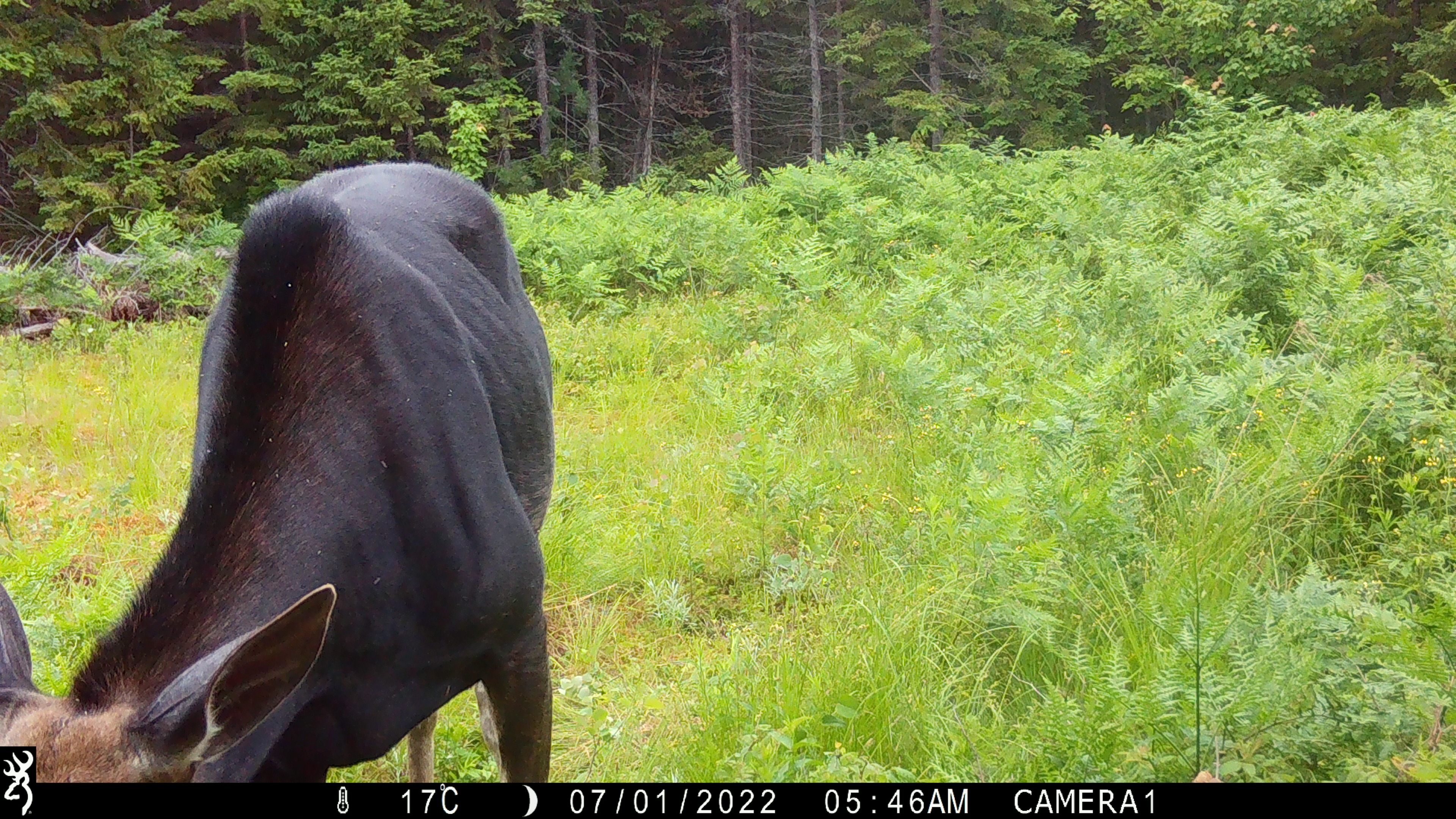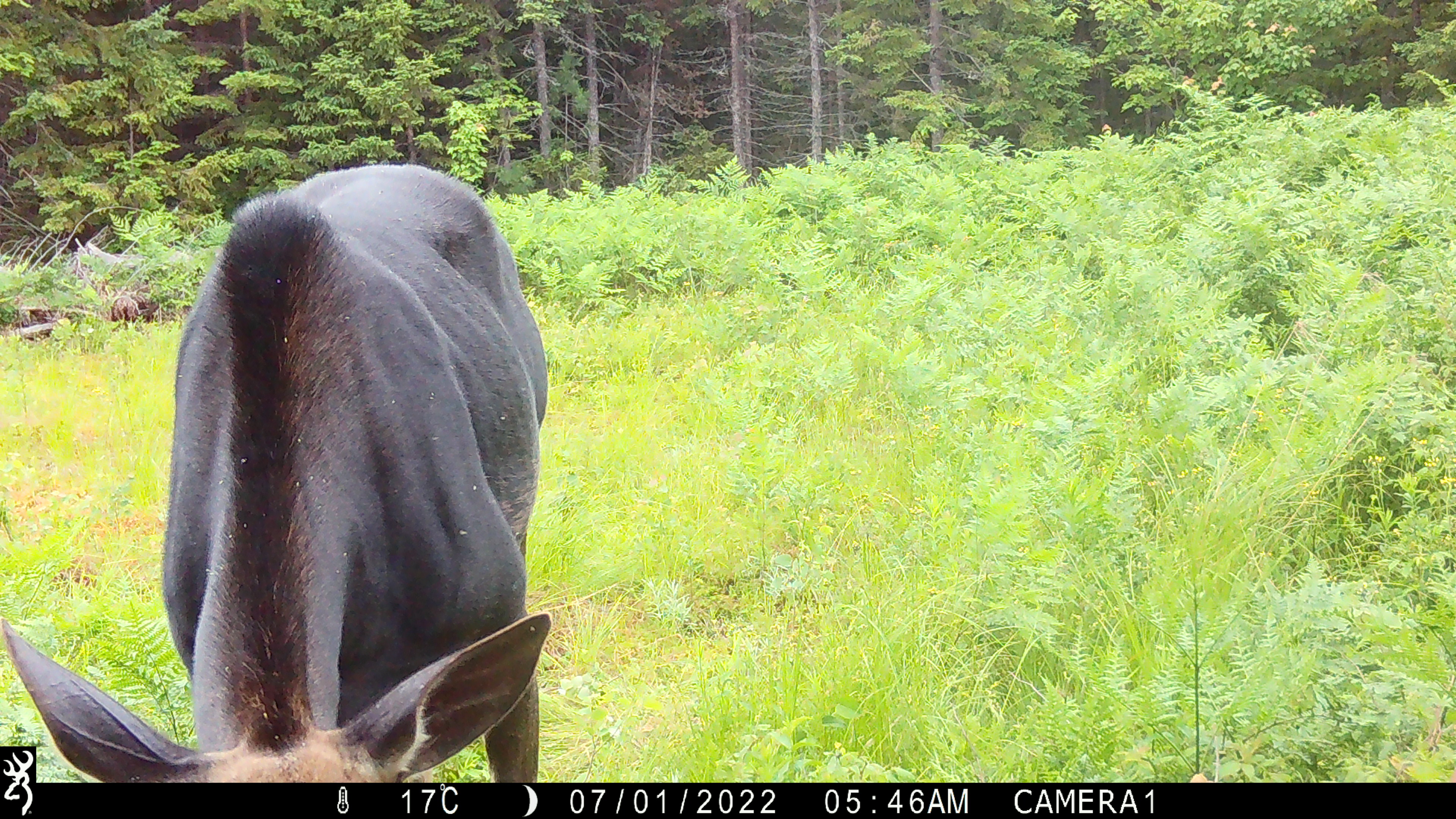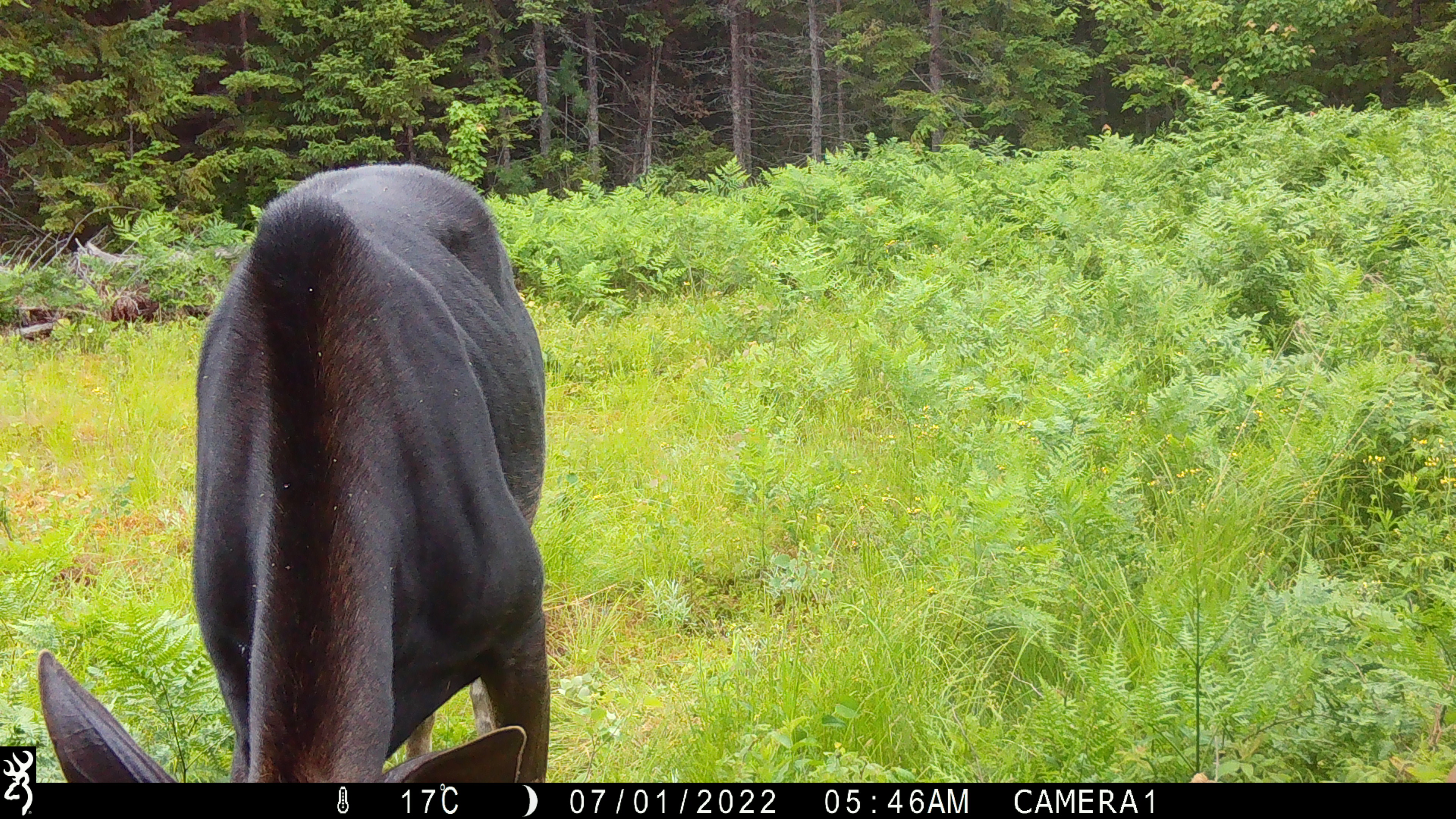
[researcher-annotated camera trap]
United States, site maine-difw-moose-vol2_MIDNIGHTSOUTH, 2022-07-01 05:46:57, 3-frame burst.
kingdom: Animalia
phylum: Chordata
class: Mammalia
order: Artiodactyla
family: Cervidae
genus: Alces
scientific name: Alces alces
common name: moose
Moose (Alces alces).